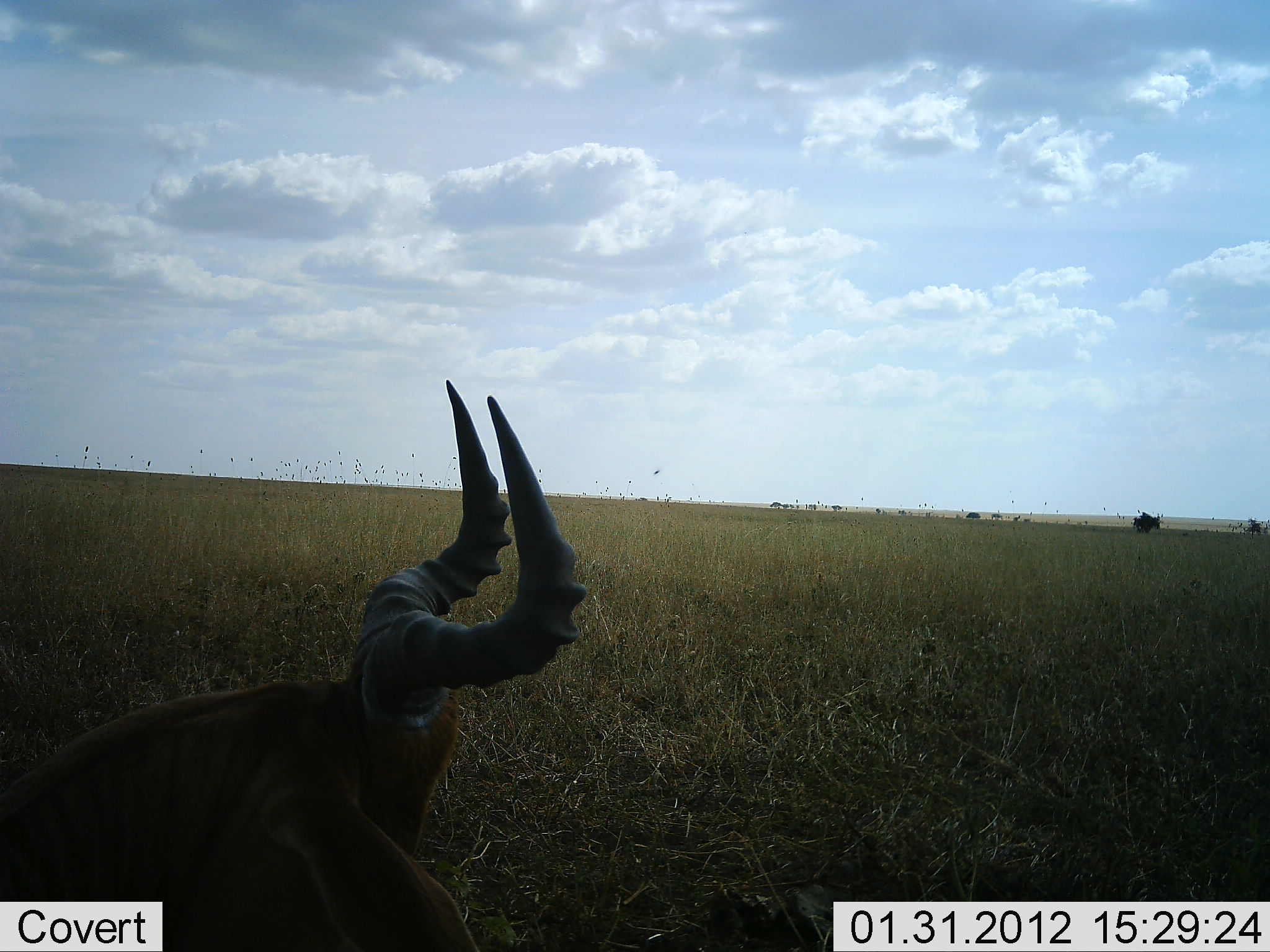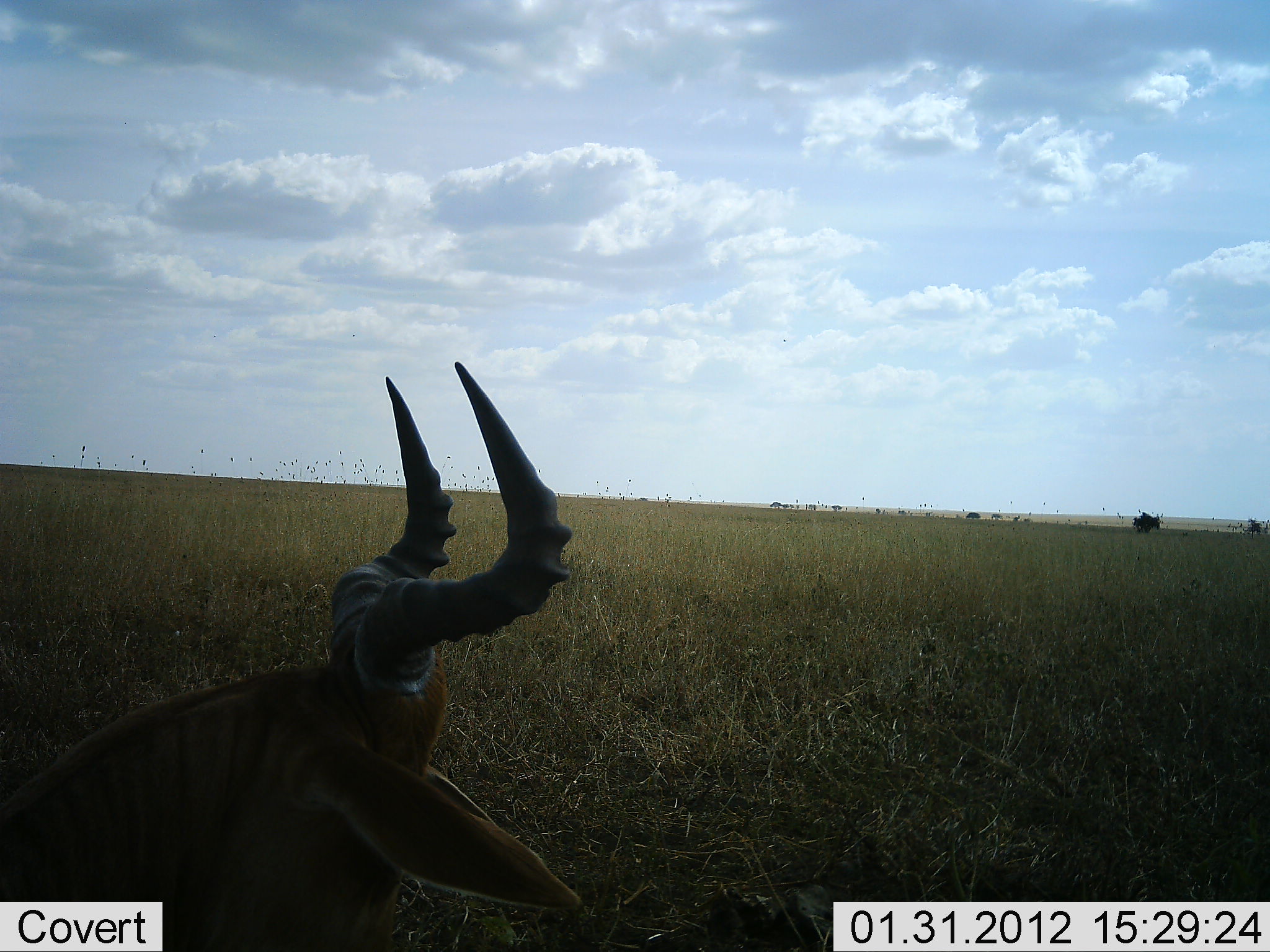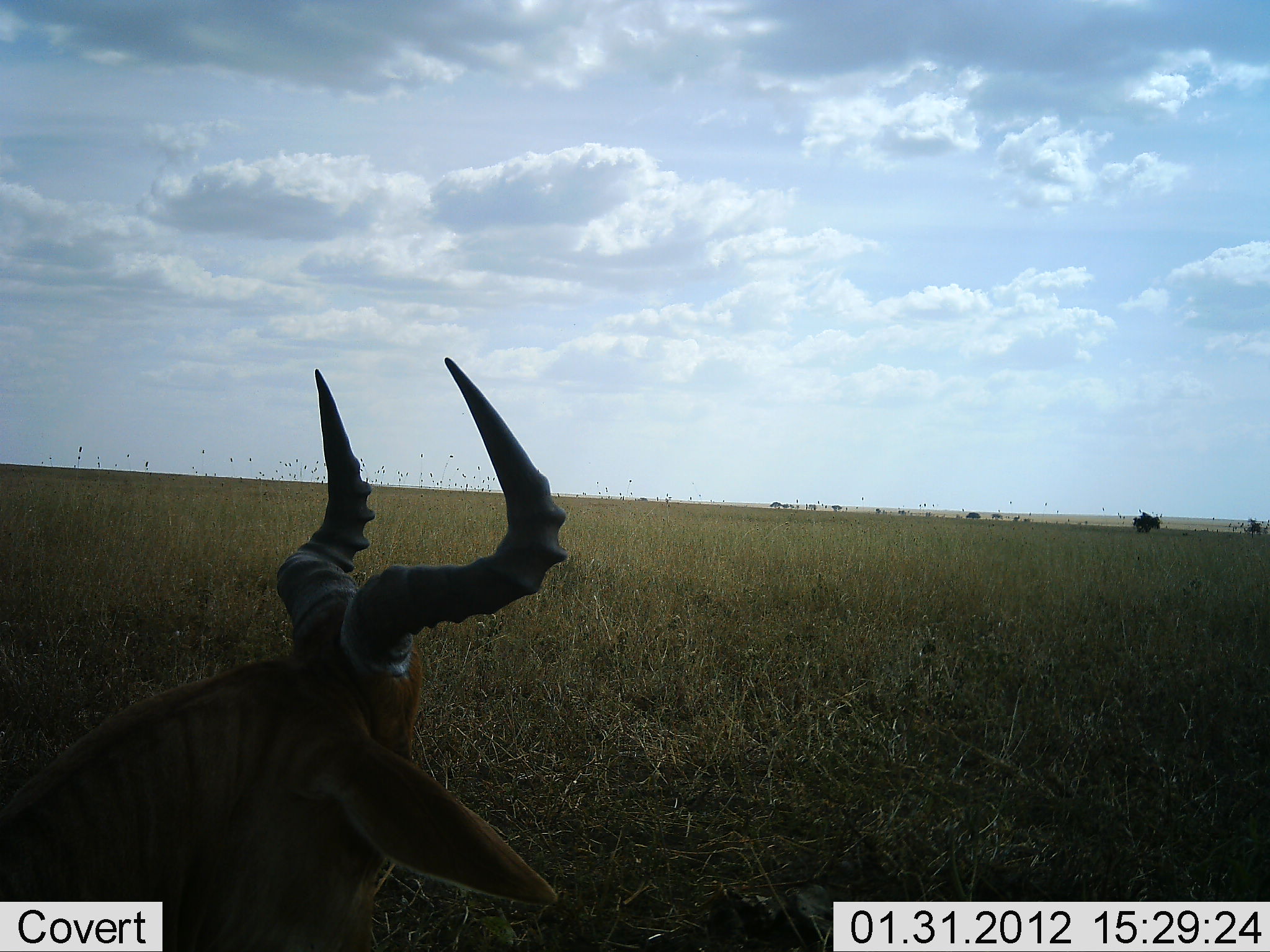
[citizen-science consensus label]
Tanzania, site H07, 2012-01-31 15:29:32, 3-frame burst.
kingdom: Animalia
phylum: Chordata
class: Mammalia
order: Artiodactyla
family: Bovidae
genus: Alcelaphus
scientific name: Alcelaphus buselaphus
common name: hartebeest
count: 1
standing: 12%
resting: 85%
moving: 4%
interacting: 0%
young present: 0%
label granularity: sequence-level